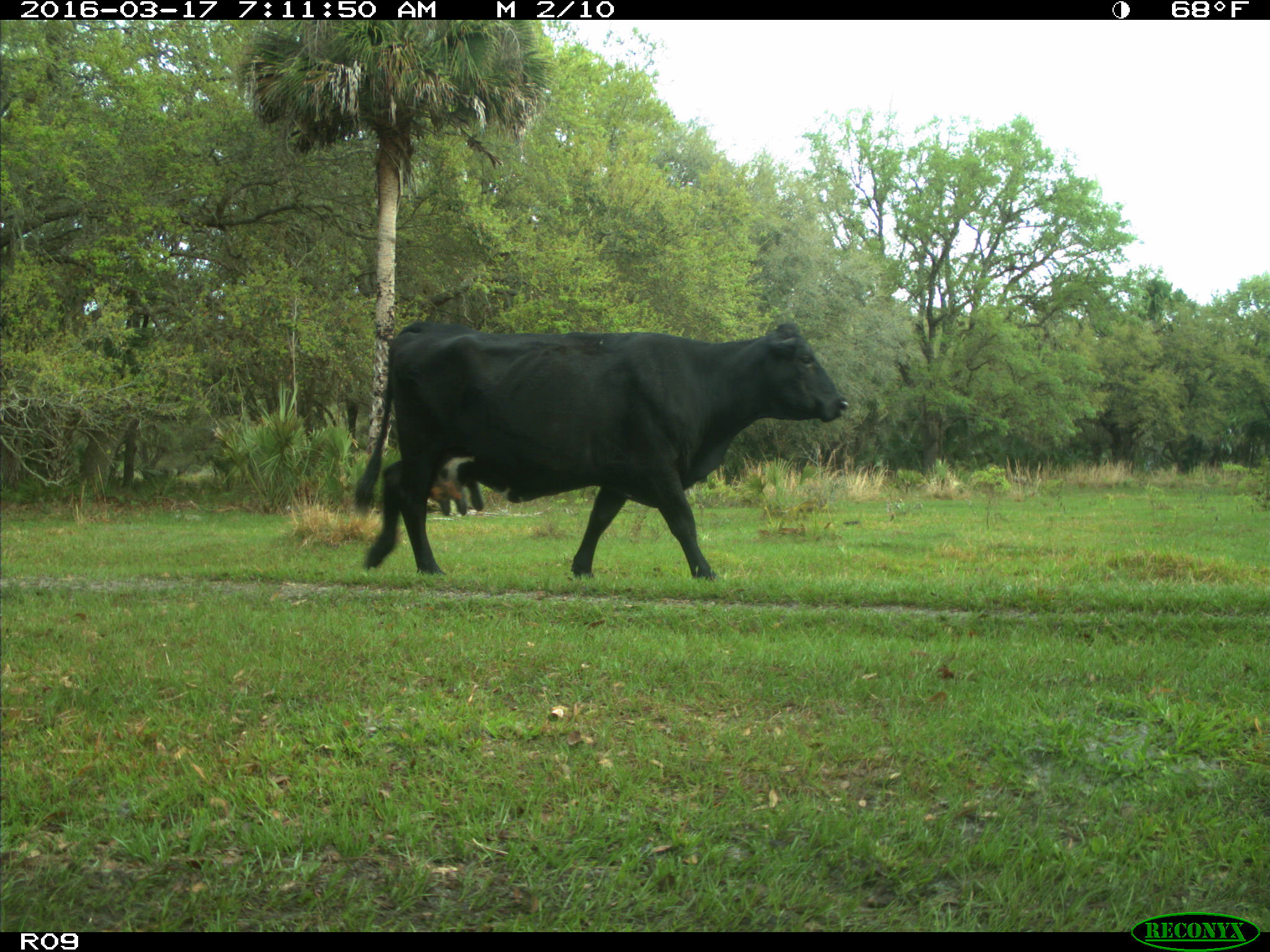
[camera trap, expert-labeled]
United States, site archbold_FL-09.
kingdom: Animalia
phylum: Chordata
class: Mammalia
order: Artiodactyla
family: Bovidae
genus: Bos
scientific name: Bos taurus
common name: domestic cow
Bos taurus (domestic cow).